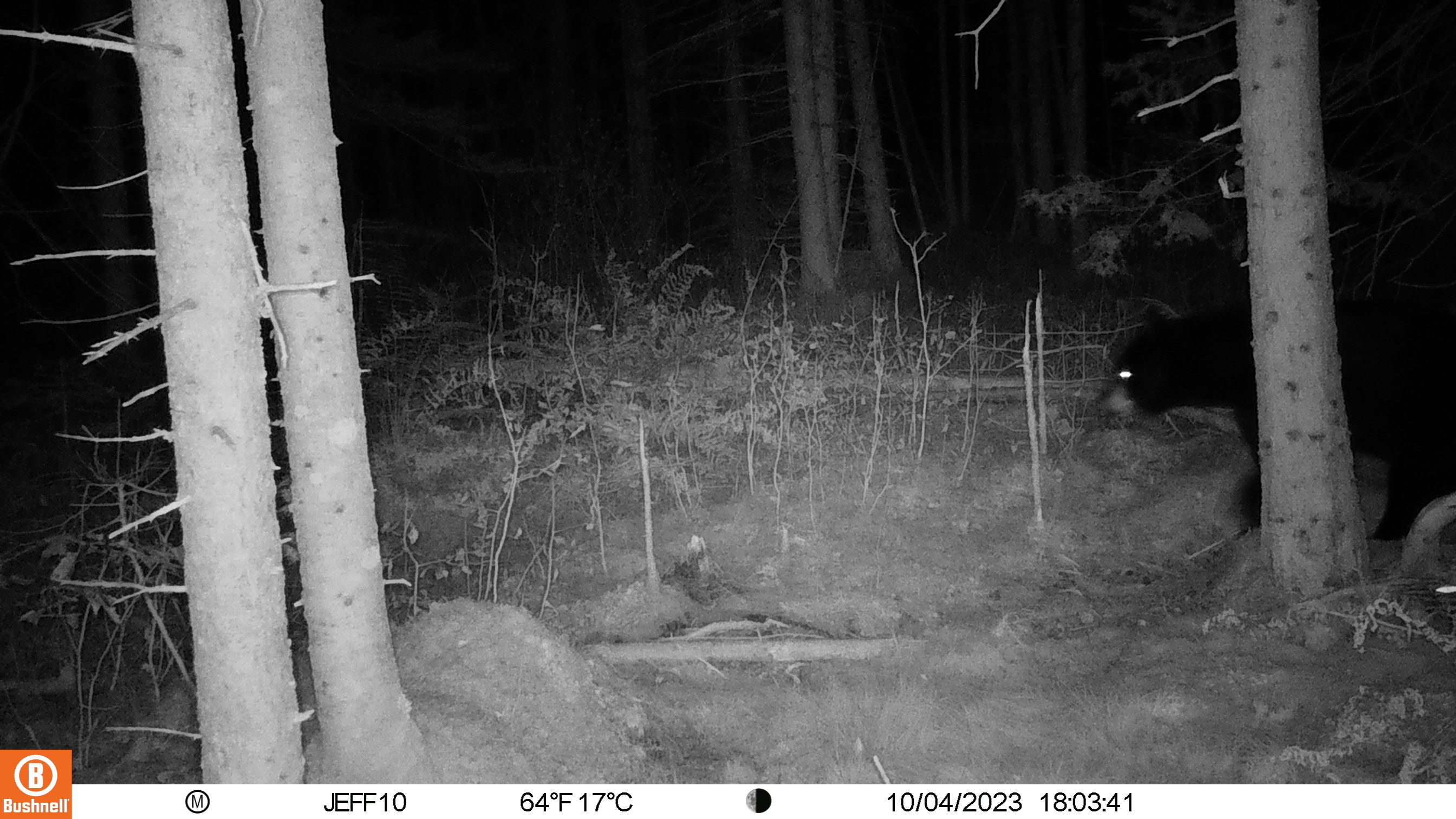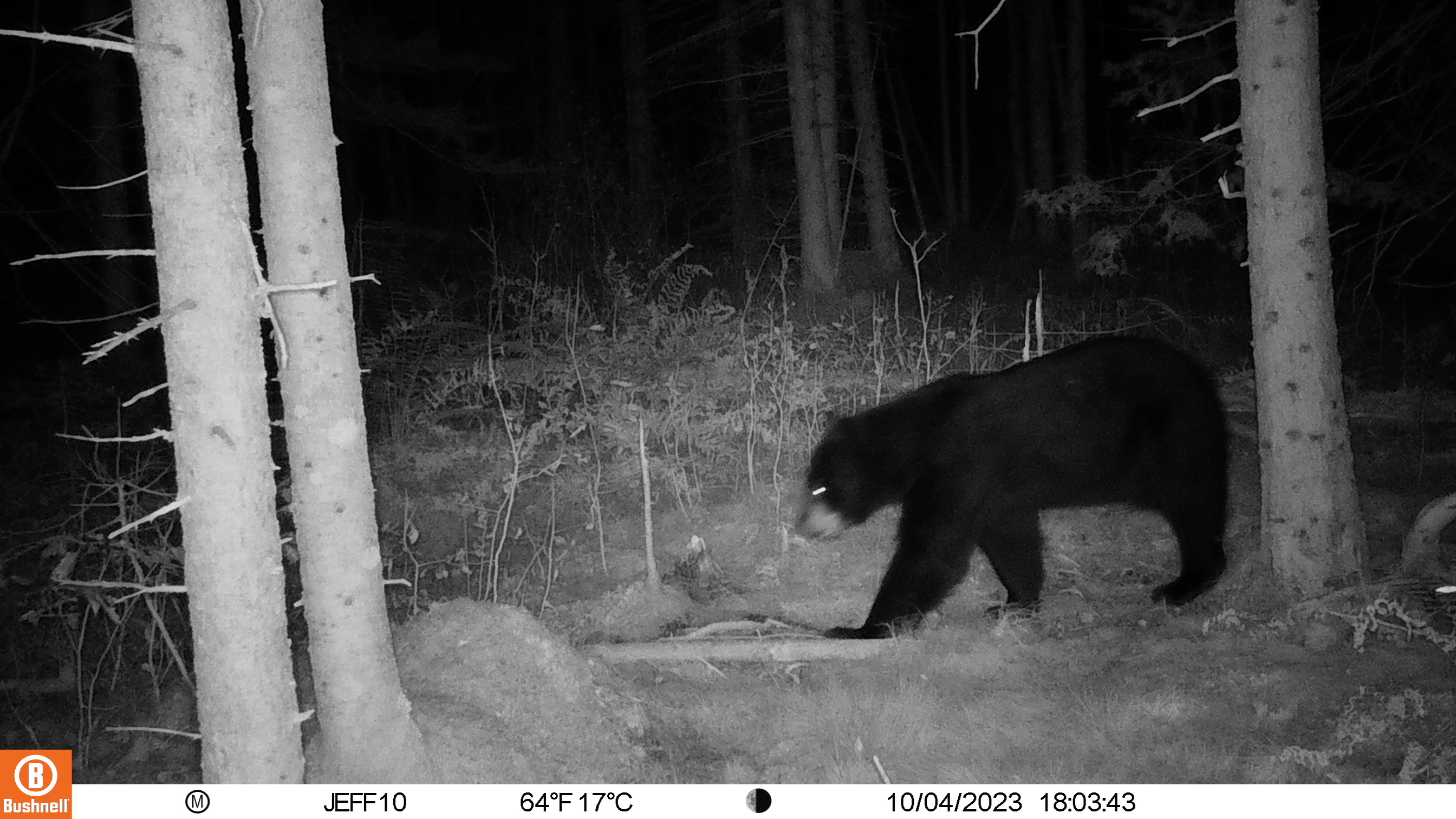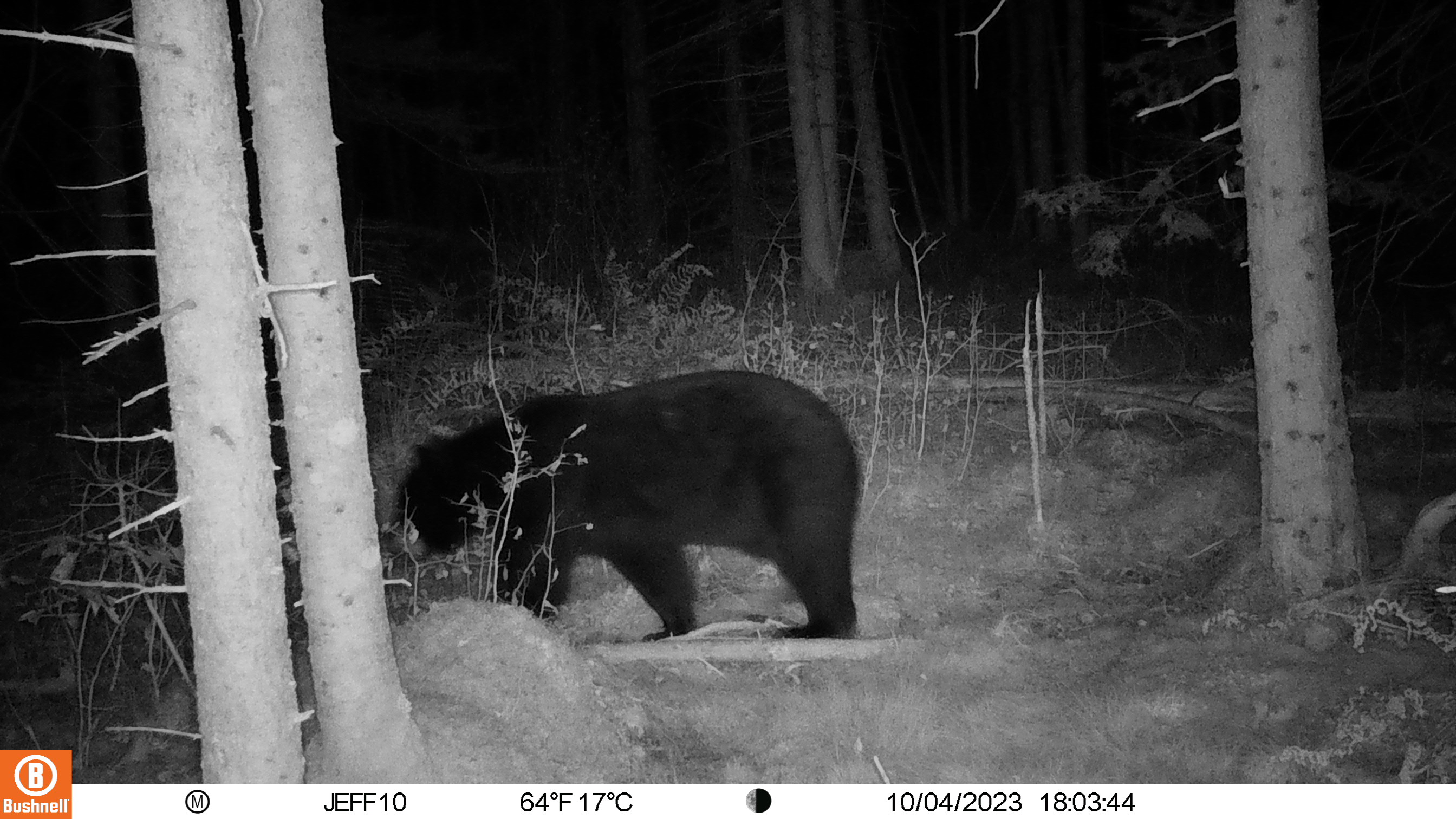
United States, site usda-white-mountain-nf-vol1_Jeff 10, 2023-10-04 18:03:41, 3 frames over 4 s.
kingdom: Animalia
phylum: Chordata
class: Mammalia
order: Carnivora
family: Ursidae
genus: Ursus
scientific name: Ursus americanus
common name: black bear